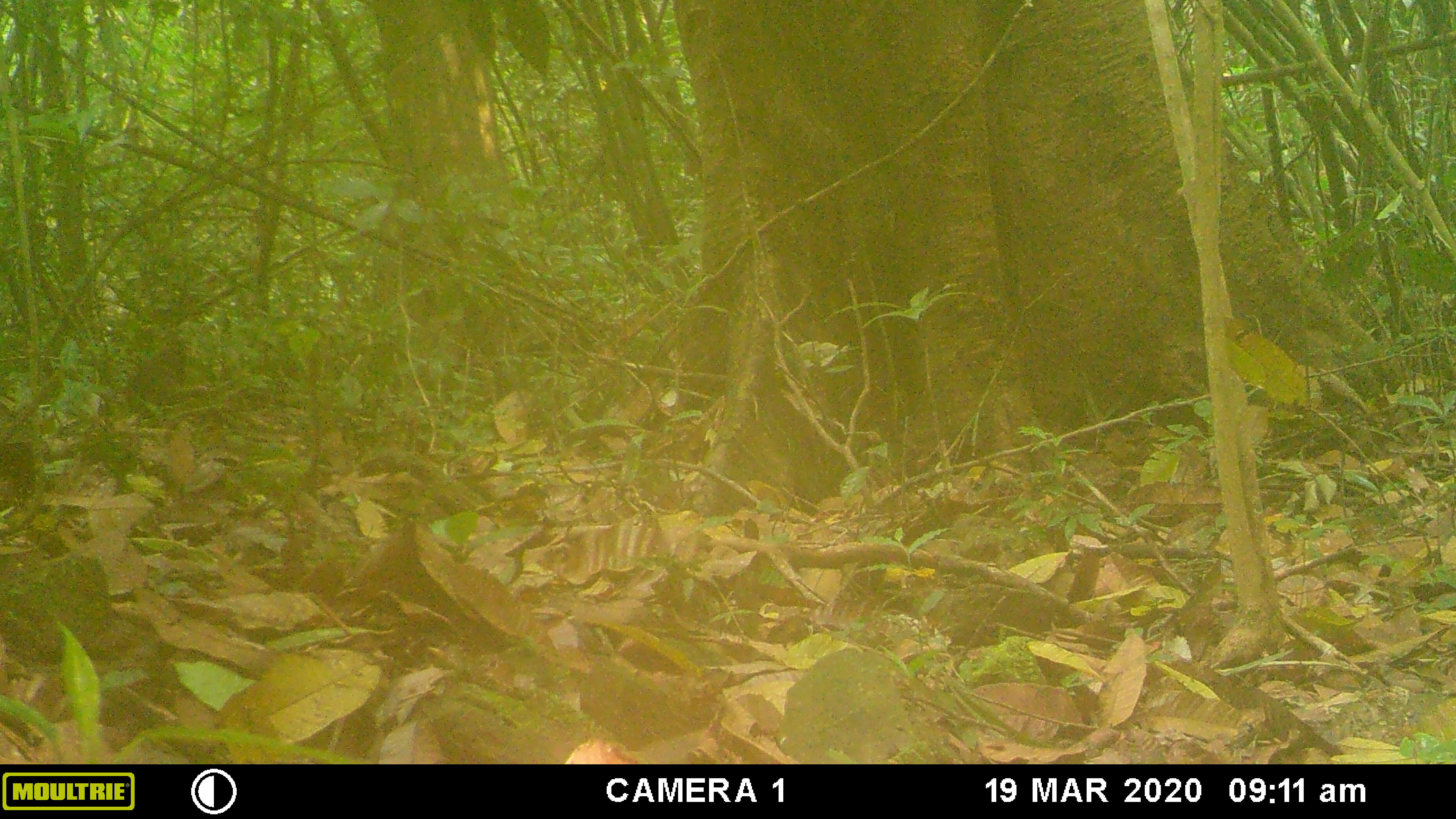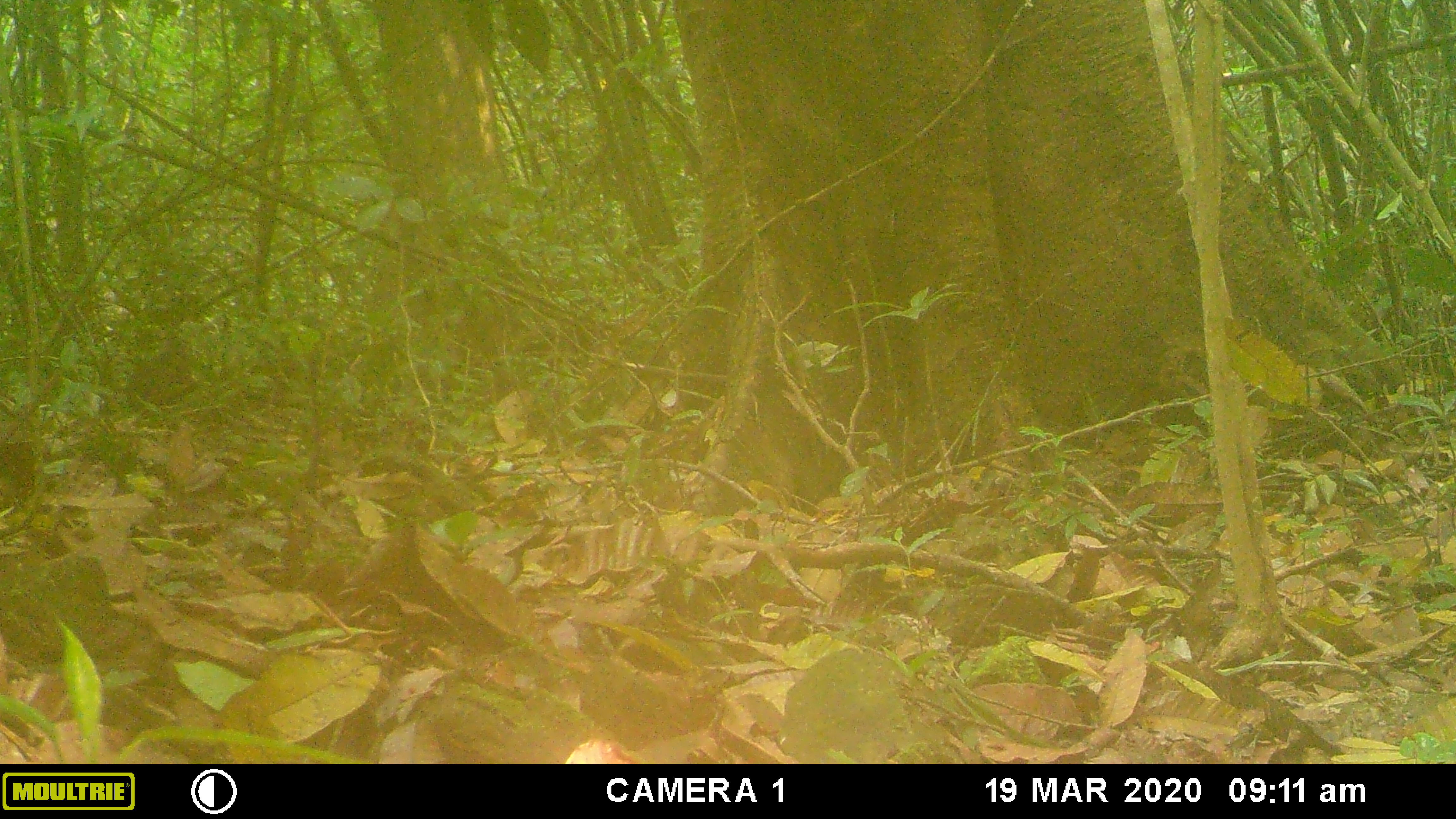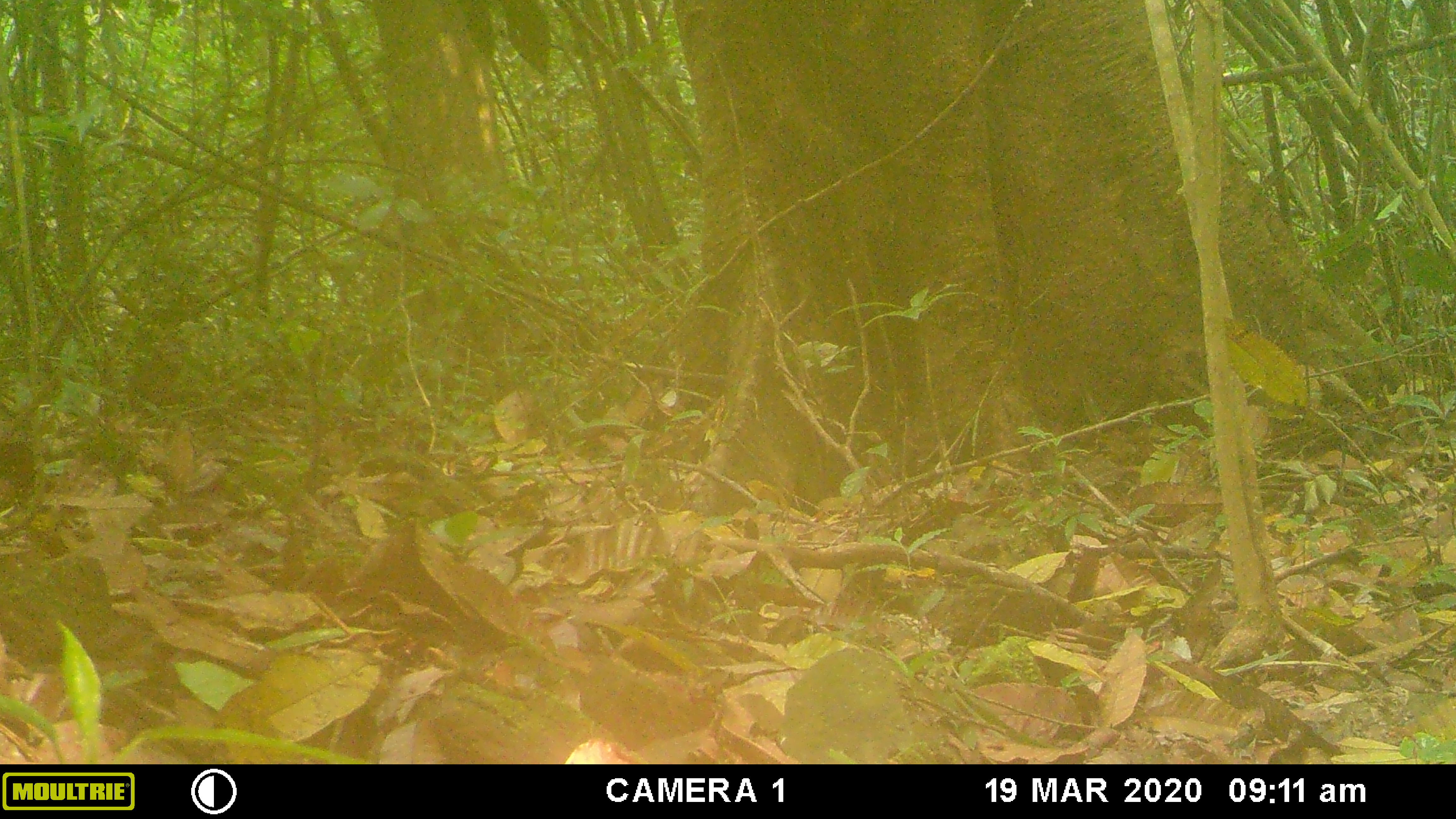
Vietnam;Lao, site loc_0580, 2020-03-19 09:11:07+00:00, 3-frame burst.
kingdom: Animalia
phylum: Chordata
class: Mammalia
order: Primates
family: Cercopithecidae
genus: Macaca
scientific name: Macaca arctoides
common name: stump-tailed macaque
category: stump tailed macaque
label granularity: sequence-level